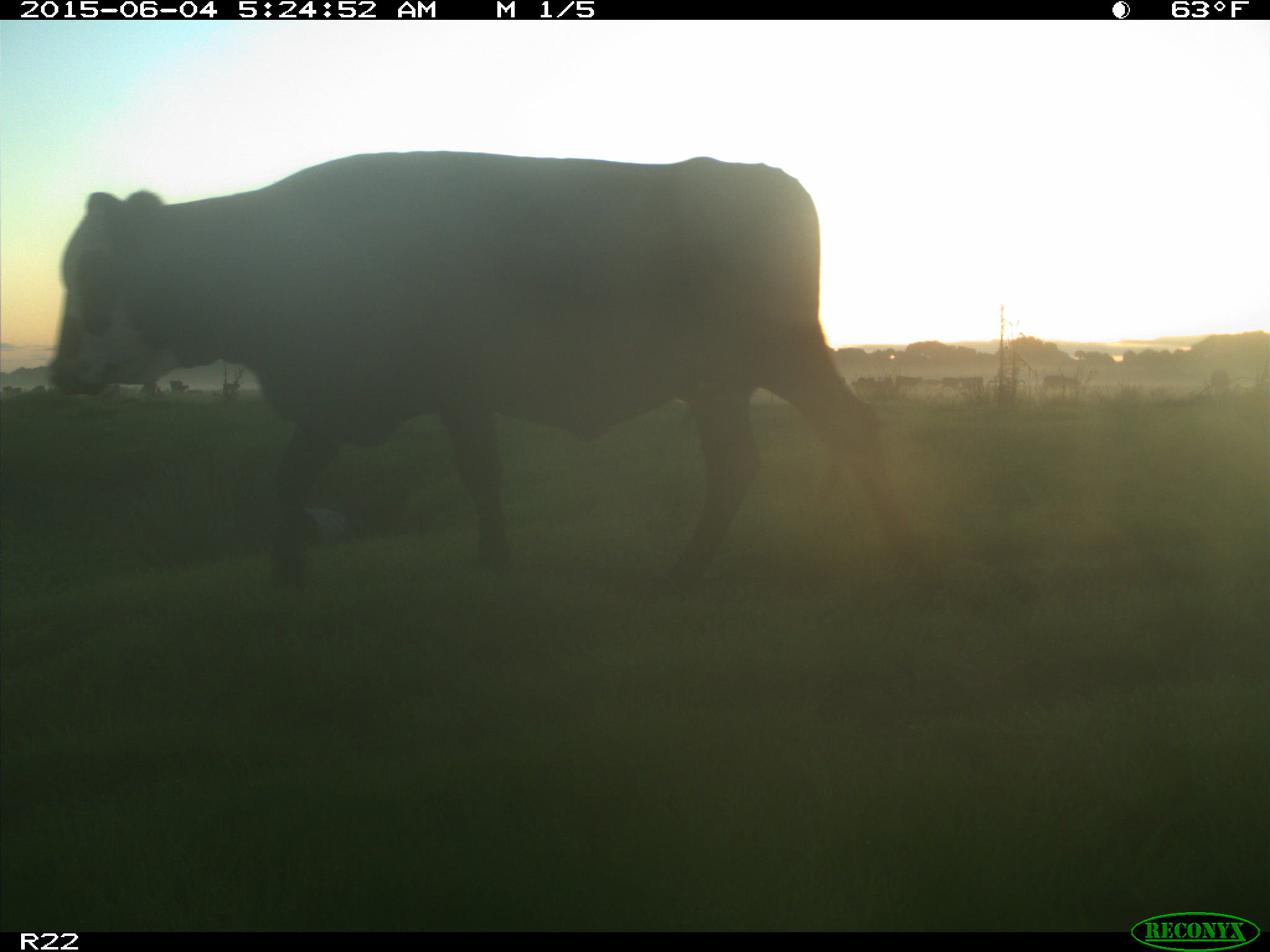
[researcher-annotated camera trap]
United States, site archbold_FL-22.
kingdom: Animalia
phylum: Chordata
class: Mammalia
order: Artiodactyla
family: Bovidae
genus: Bos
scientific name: Bos taurus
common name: domestic cow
Bos taurus (domestic cow).